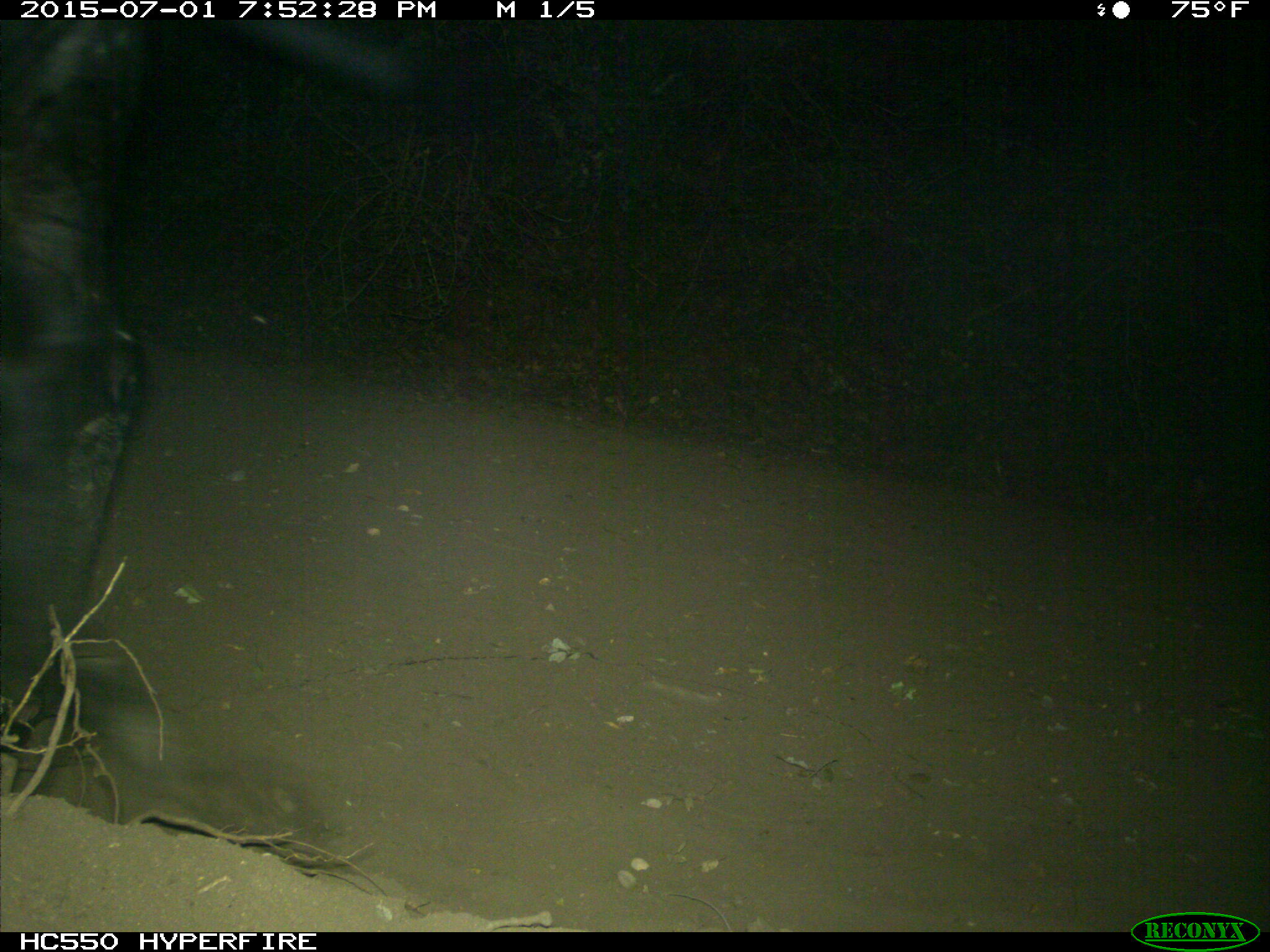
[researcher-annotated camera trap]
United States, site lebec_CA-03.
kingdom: Animalia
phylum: Chordata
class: Mammalia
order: Artiodactyla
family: Bovidae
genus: Bos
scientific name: Bos taurus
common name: domestic cow